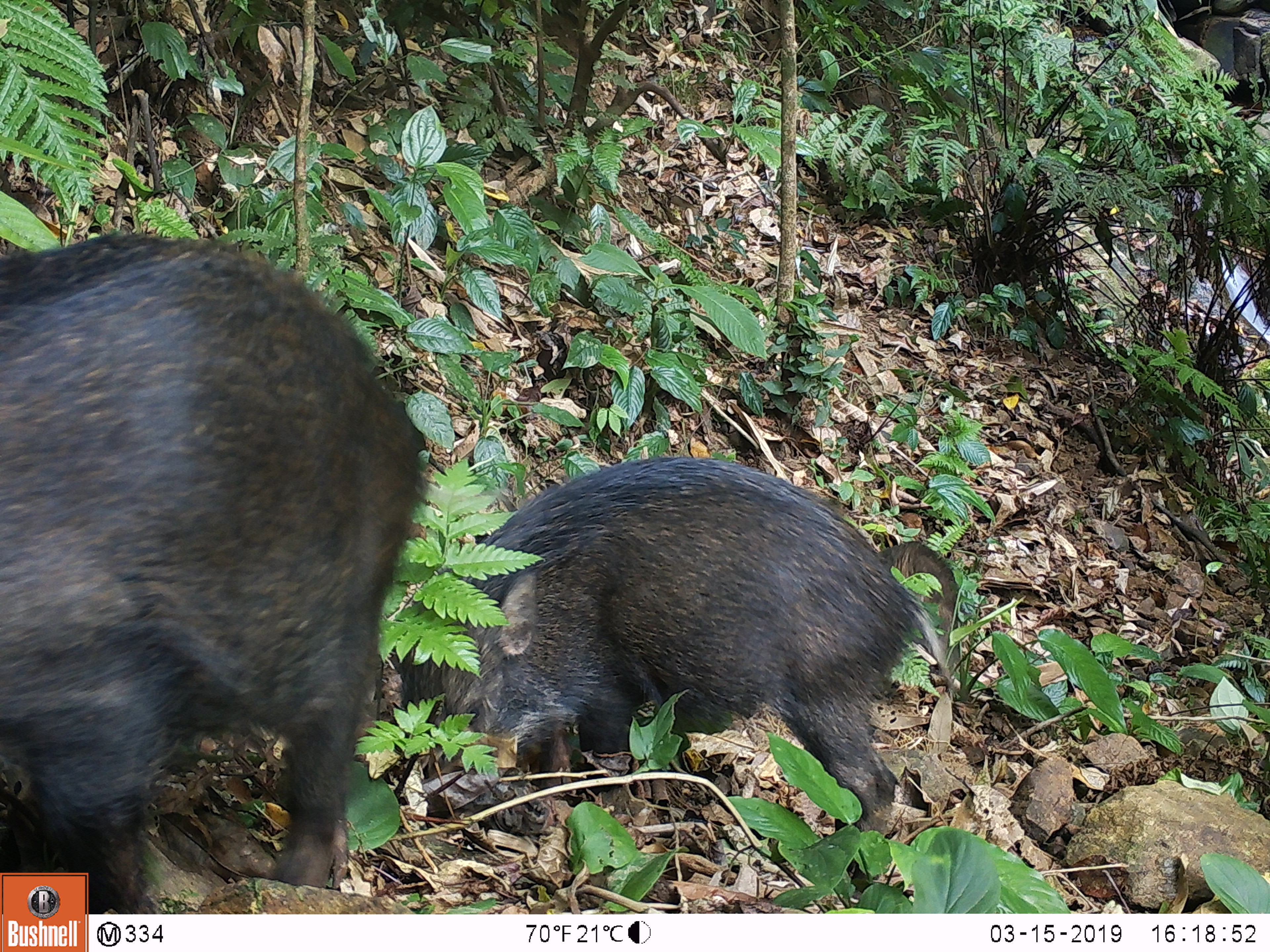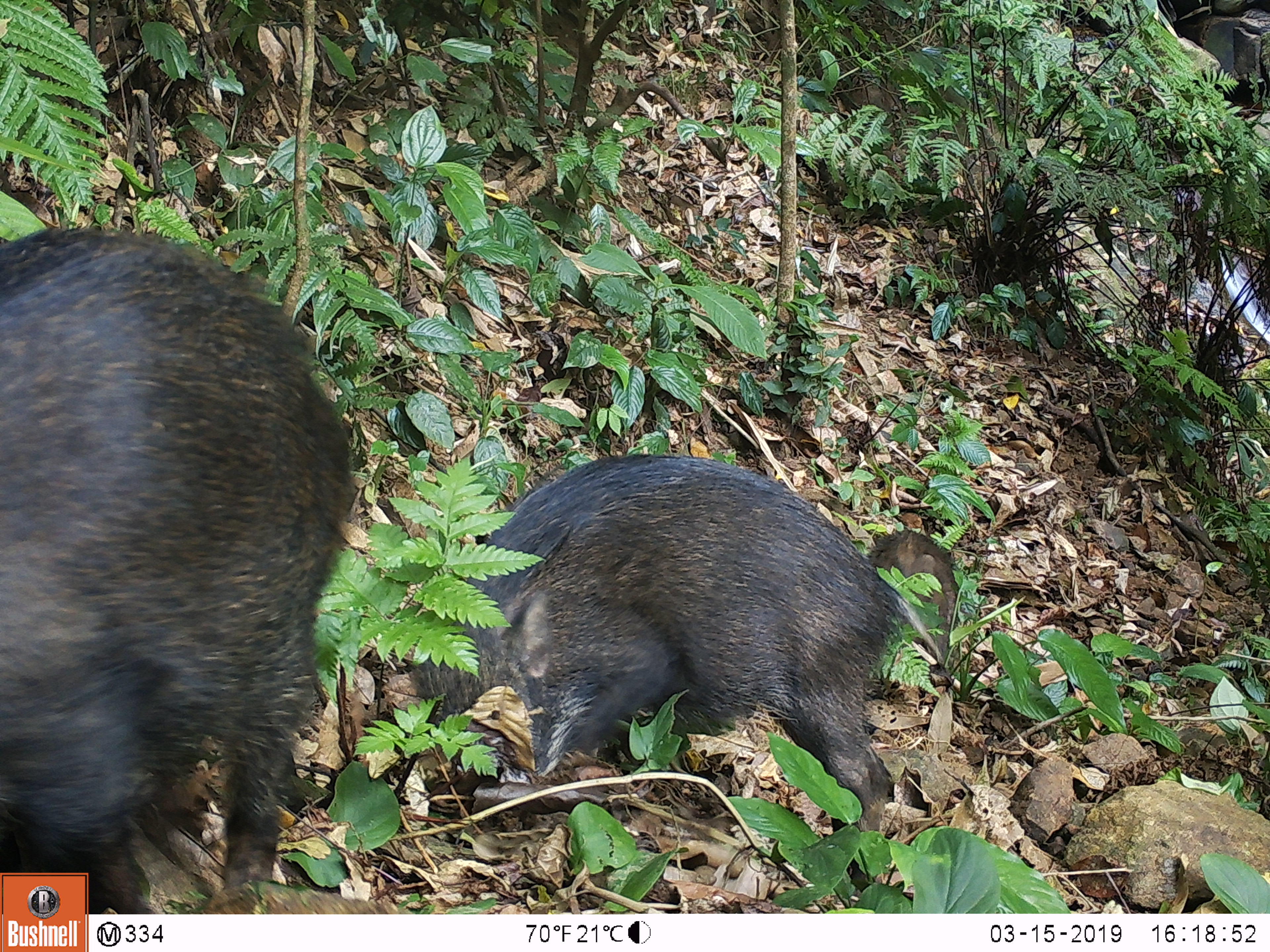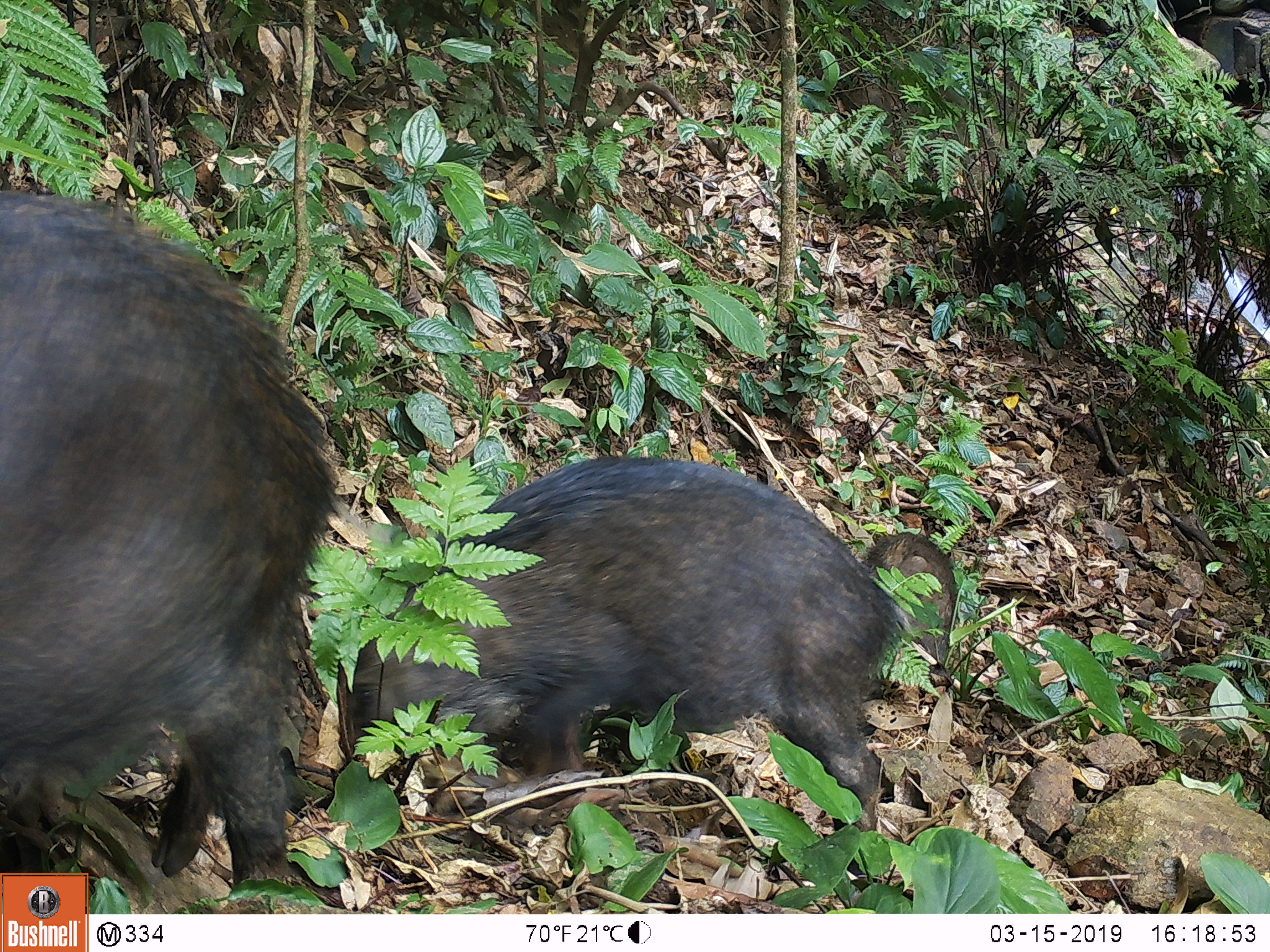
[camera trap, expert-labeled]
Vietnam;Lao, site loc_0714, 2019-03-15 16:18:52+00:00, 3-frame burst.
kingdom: Animalia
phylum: Chordata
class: Mammalia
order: Artiodactyla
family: Suidae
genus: Sus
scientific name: Sus scrofa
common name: eurasian wild pig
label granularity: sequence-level